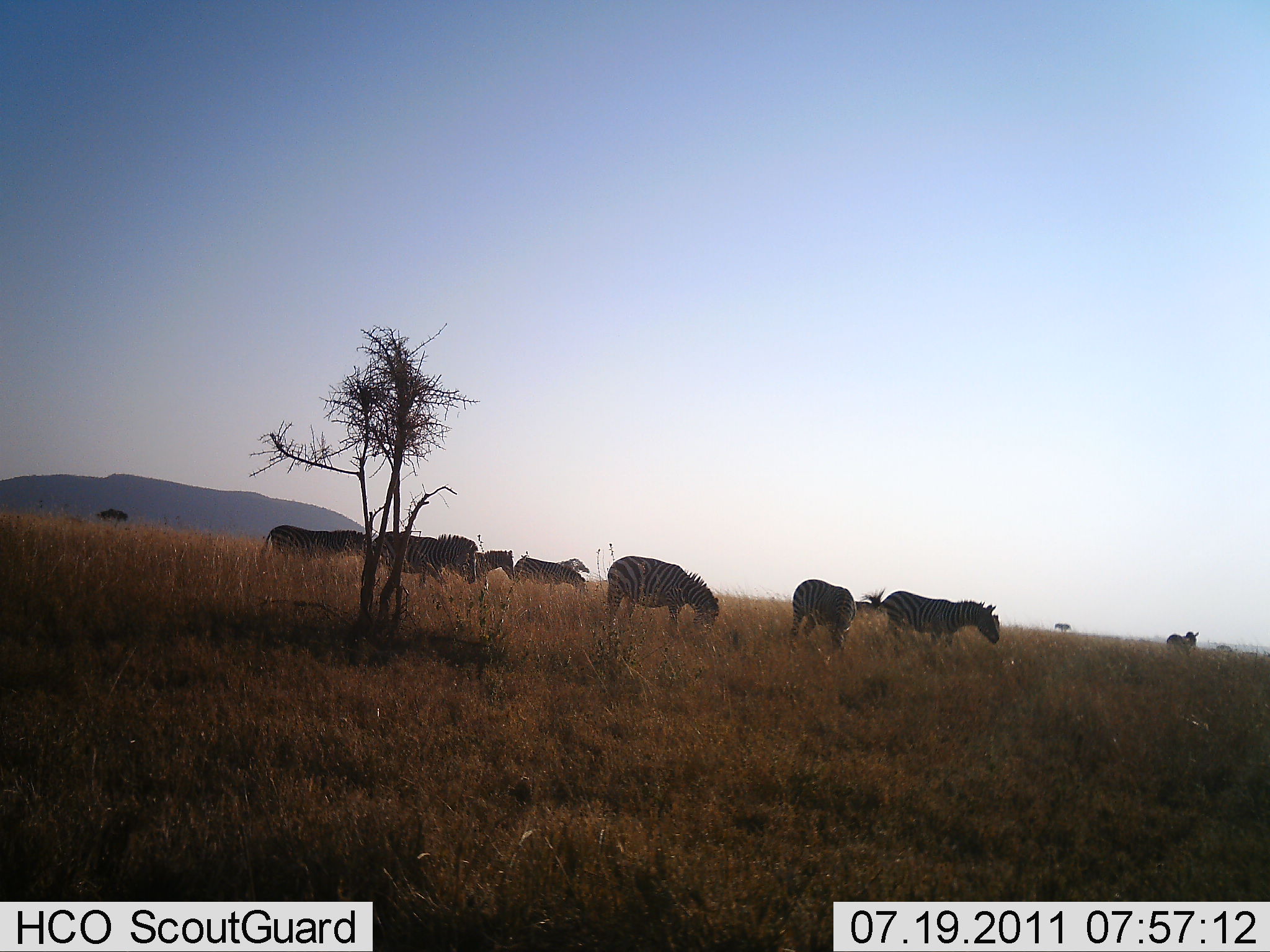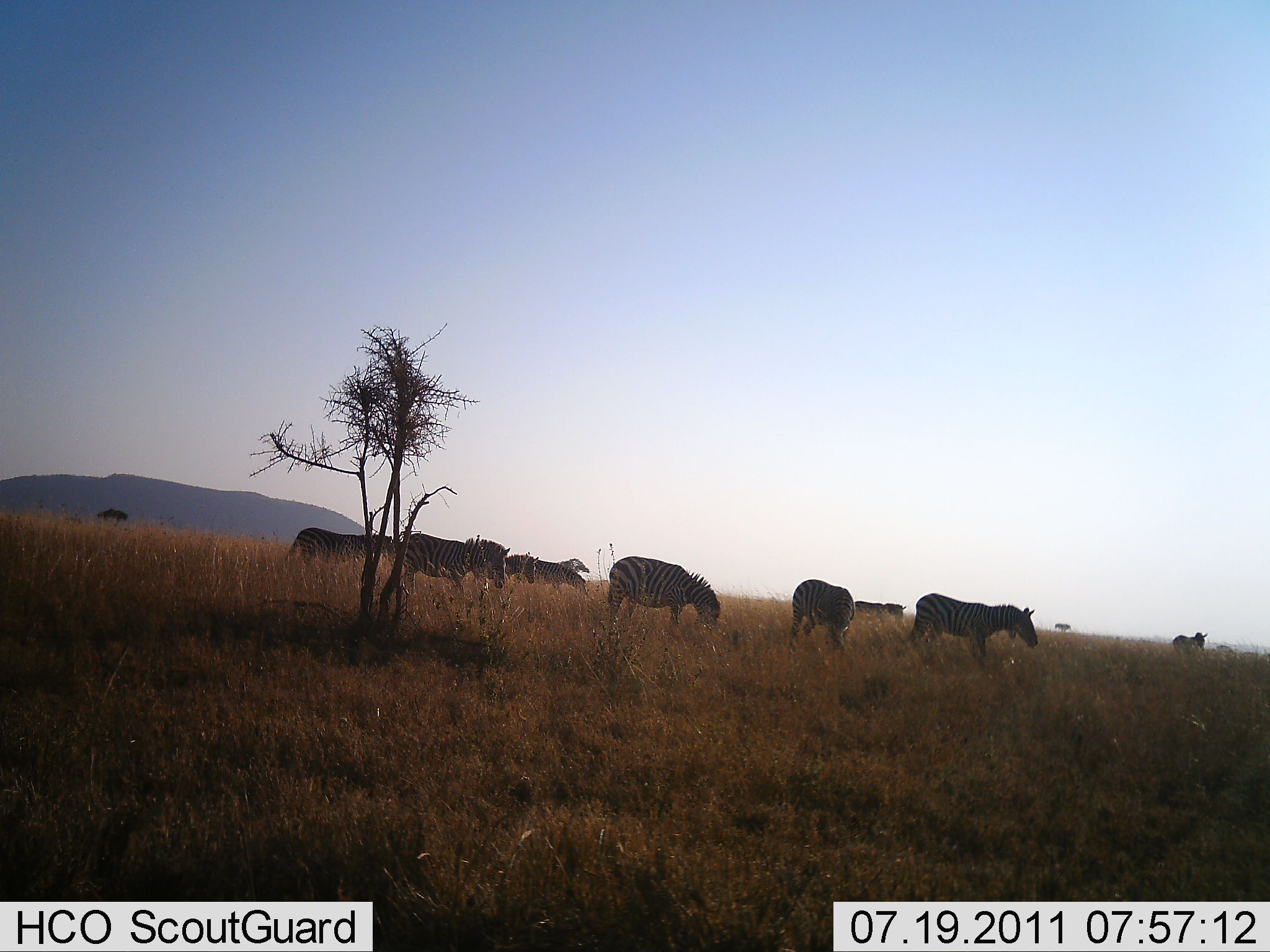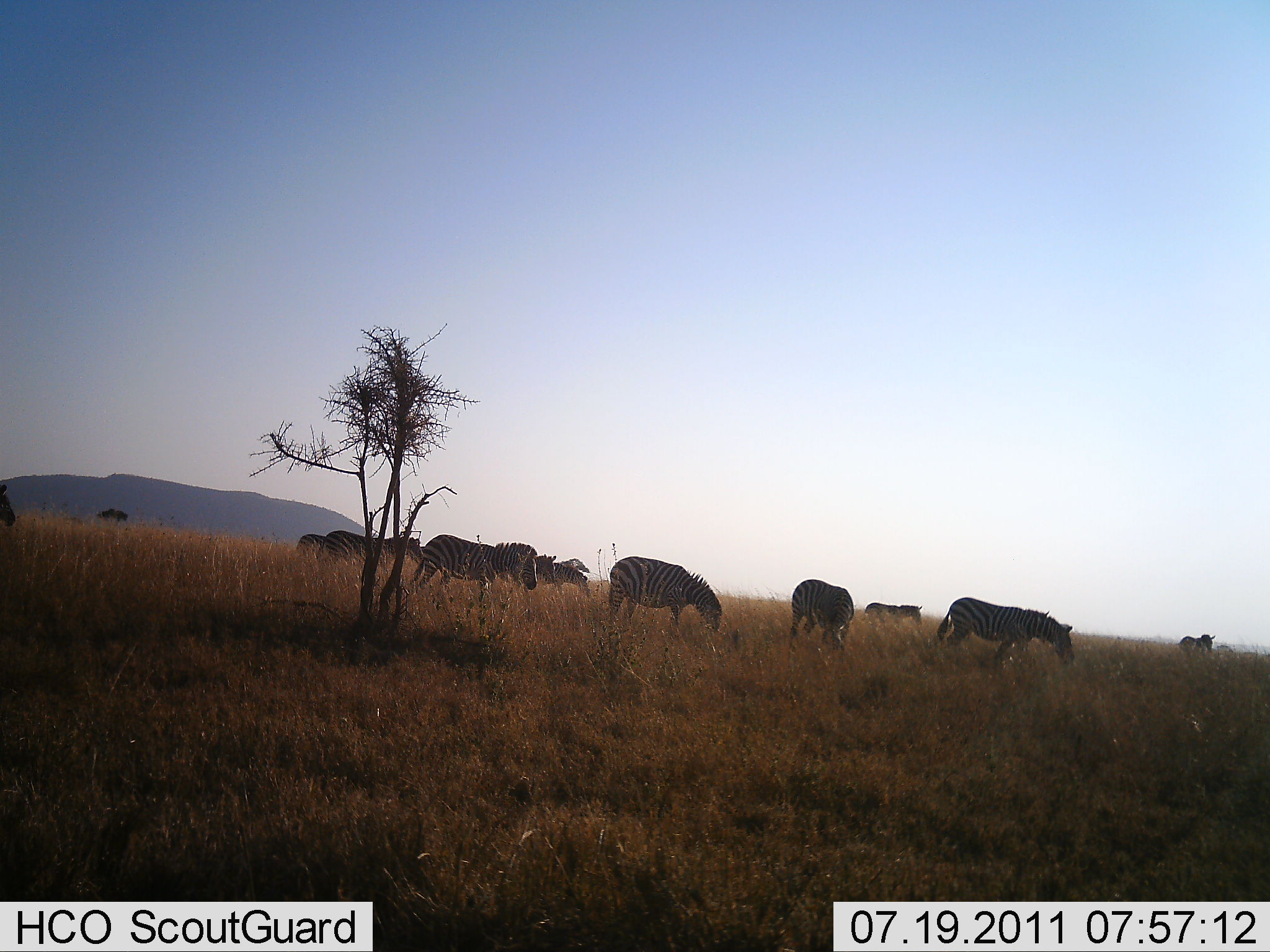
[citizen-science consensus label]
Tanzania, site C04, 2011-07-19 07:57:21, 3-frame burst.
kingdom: Animalia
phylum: Chordata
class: Mammalia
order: Perissodactyla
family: Equidae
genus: Equus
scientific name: Equus quagga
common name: plains zebra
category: zebra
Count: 11-50.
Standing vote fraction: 17%.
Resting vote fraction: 0%.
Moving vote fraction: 58%.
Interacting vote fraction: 0%.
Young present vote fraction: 0%.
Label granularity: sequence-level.